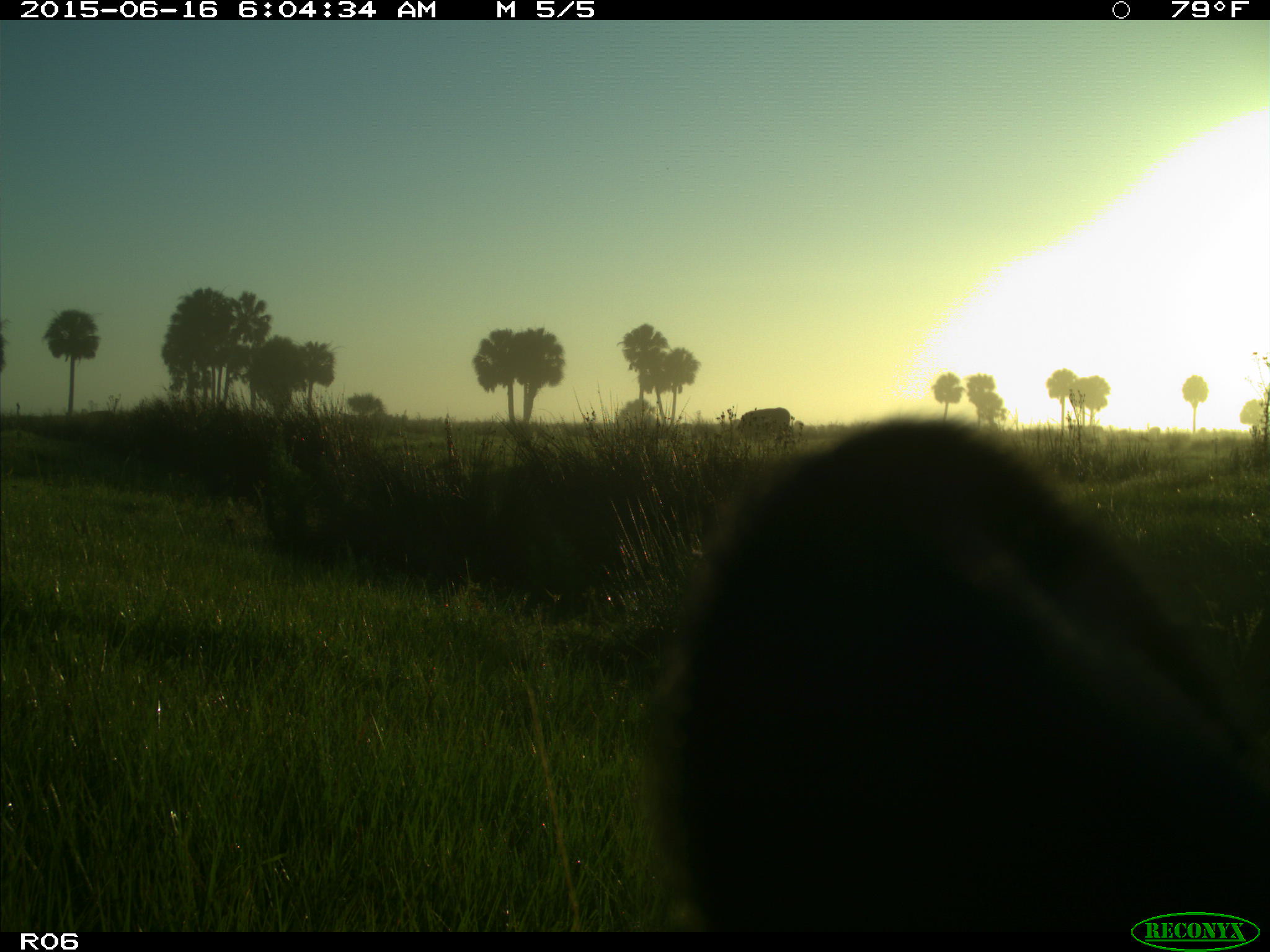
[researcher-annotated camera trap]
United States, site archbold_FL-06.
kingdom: Animalia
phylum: Chordata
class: Mammalia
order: Artiodactyla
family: Bovidae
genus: Bos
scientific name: Bos taurus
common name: domestic cow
Bos taurus (domestic cow).